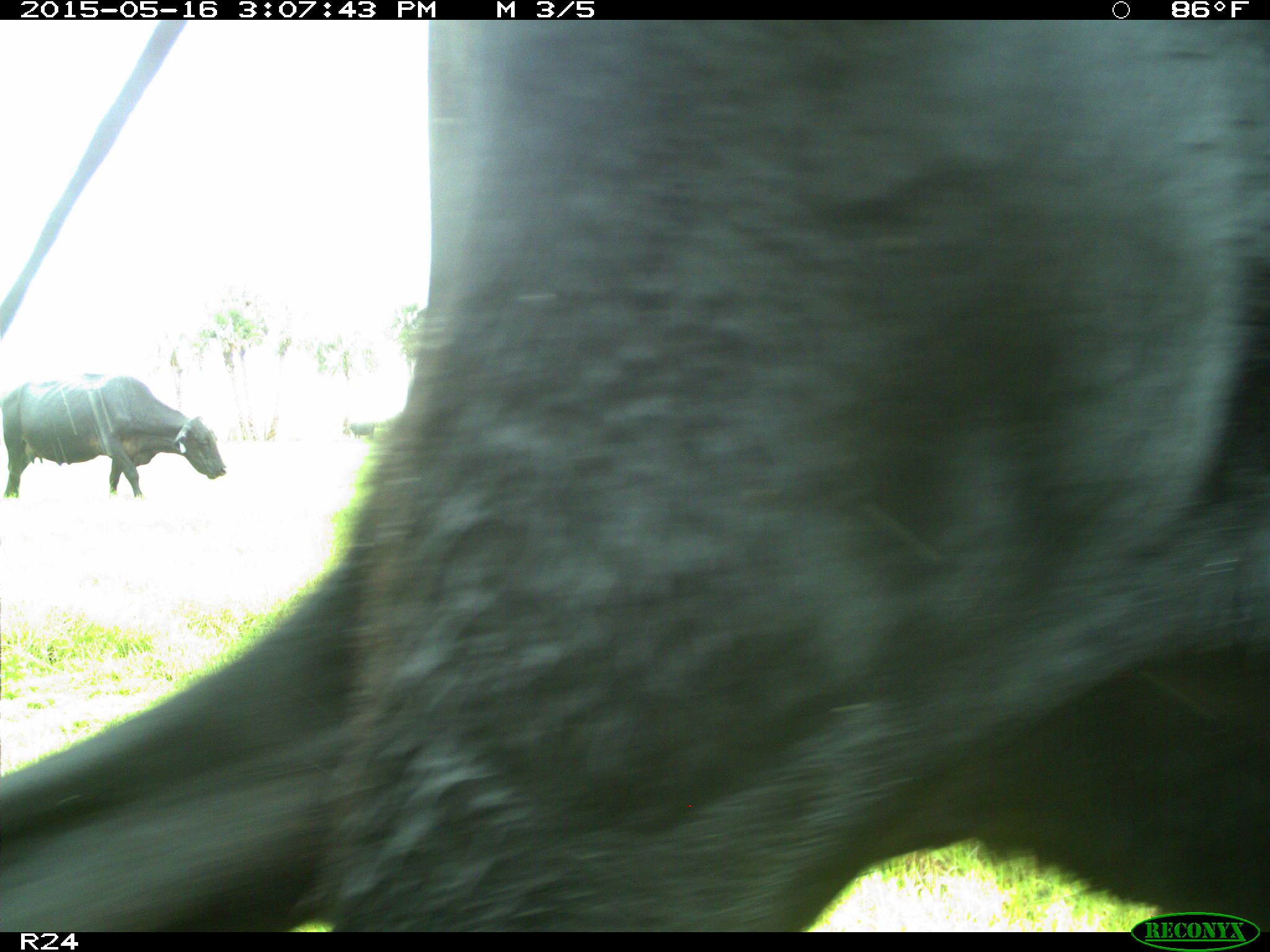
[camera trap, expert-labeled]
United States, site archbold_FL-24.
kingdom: Animalia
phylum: Chordata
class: Mammalia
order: Artiodactyla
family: Bovidae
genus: Bos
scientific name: Bos taurus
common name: domestic cow